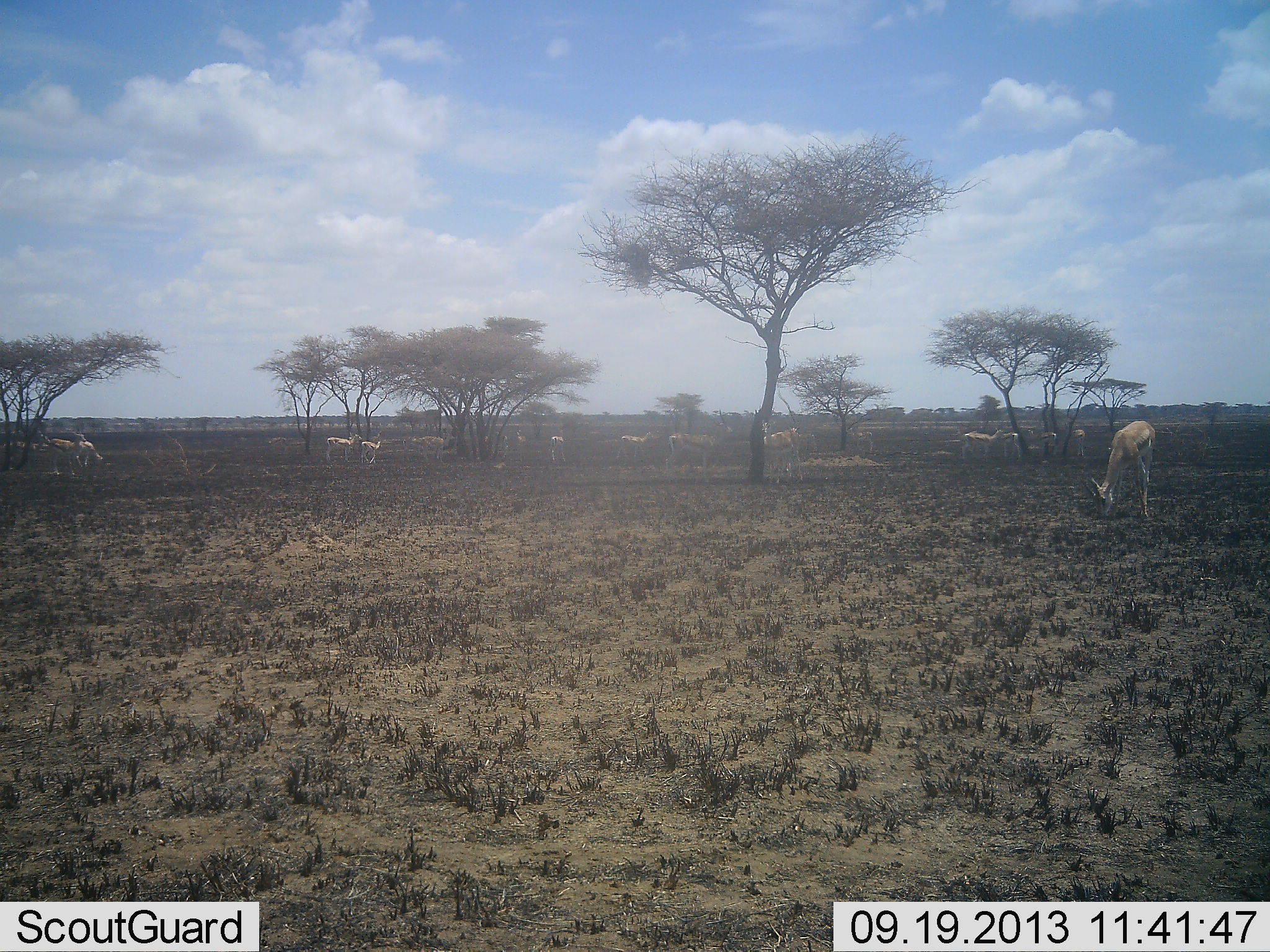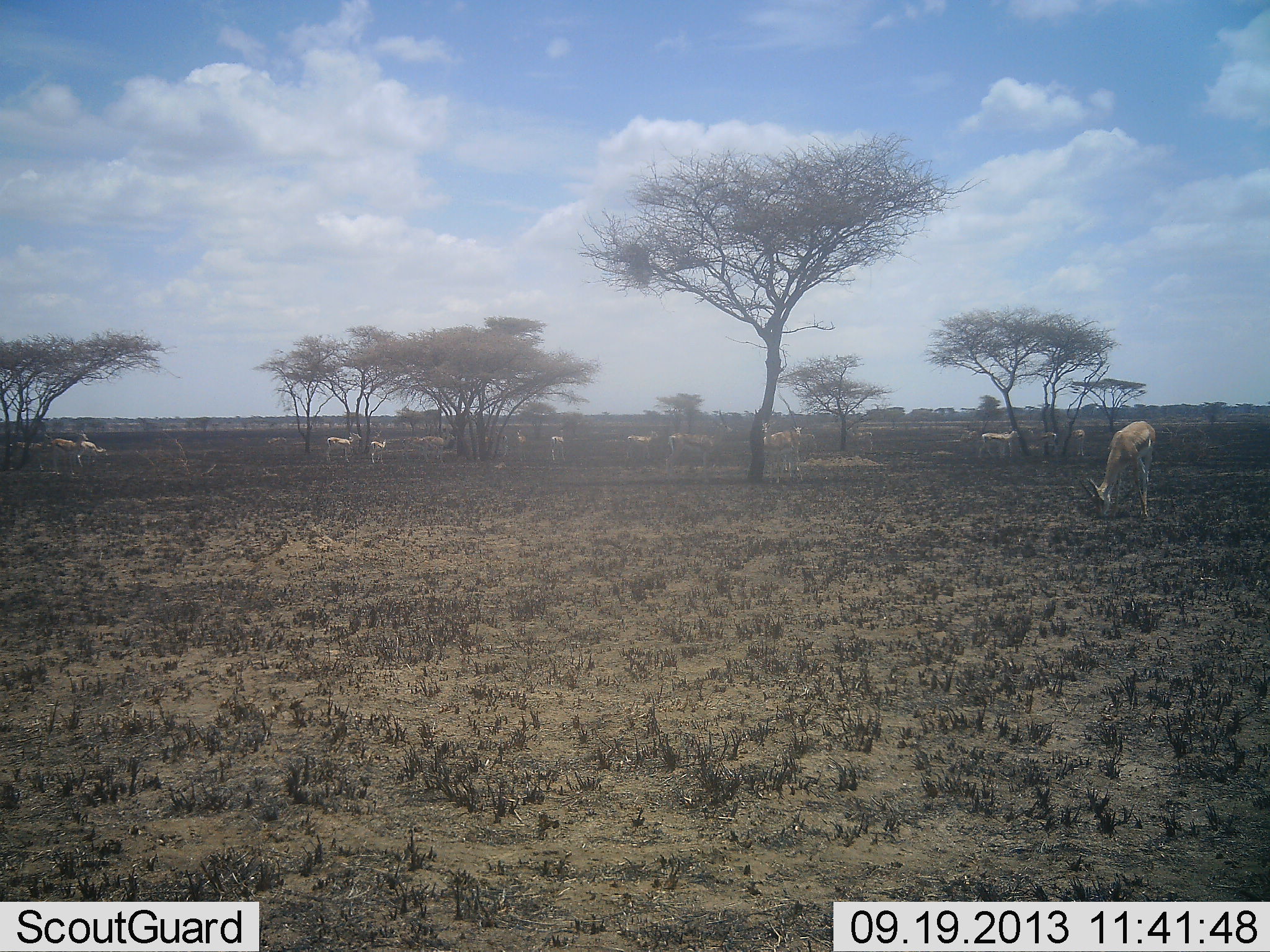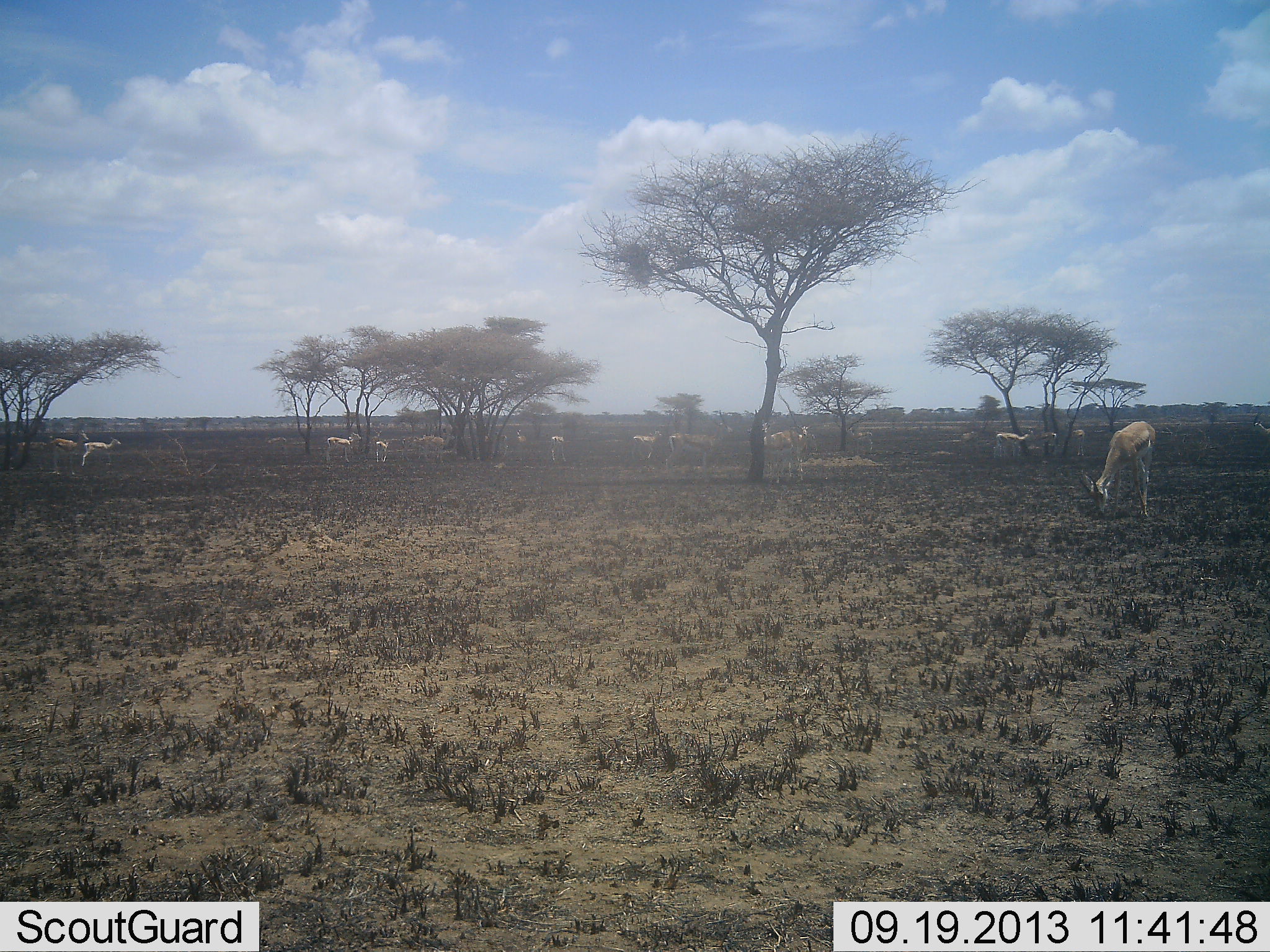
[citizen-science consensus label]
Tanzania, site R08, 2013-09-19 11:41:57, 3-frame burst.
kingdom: Animalia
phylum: Chordata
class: Mammalia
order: Artiodactyla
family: Bovidae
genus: Eudorcas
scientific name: Eudorcas thomsonii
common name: thomson's gazelle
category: gazellethomsons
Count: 11-50.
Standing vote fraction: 60%.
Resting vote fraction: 0%.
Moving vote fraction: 60%.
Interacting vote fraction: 0%.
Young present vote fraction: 0%.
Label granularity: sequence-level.